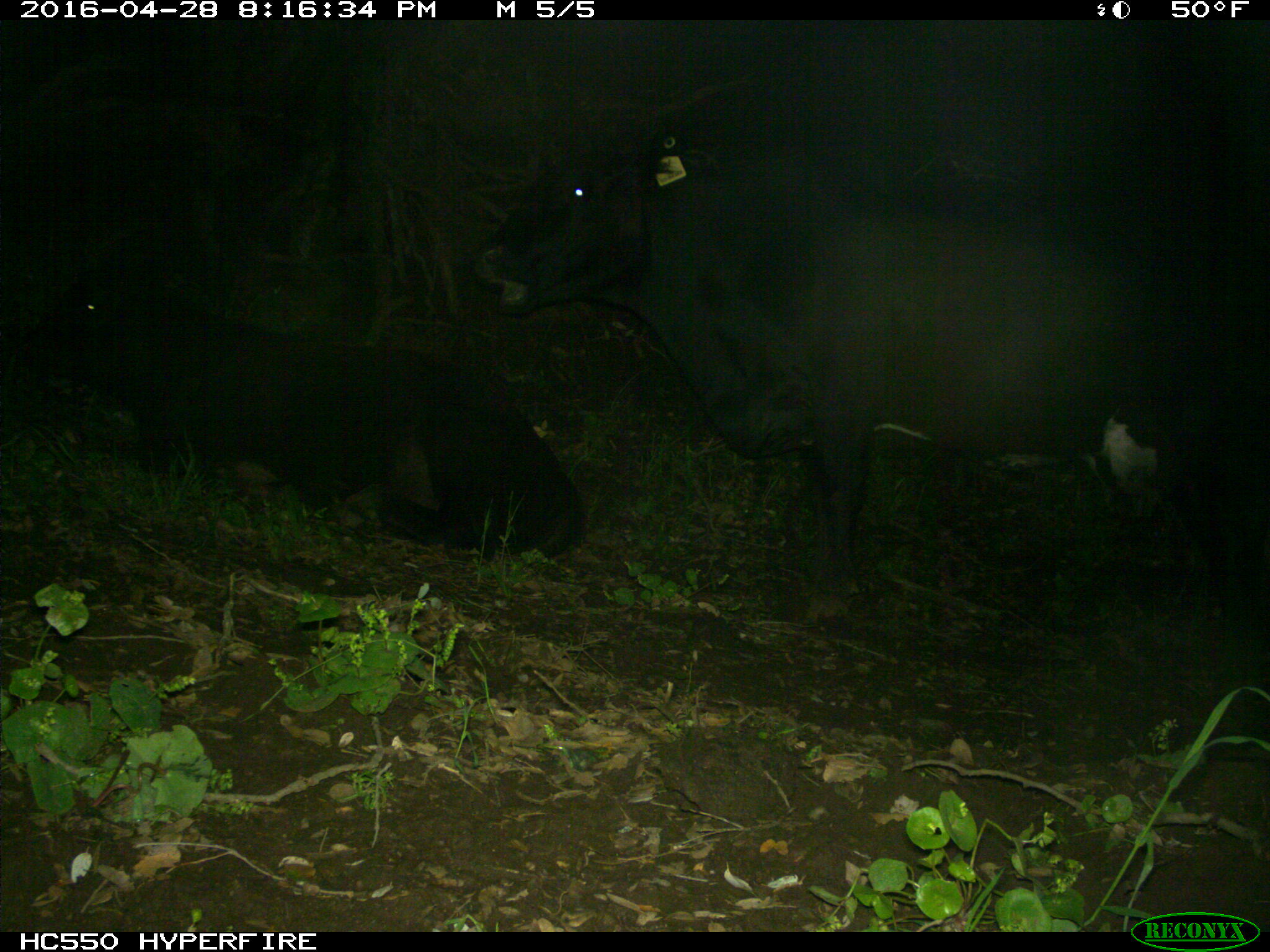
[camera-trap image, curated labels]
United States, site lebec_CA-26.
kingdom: Animalia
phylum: Chordata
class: Mammalia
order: Artiodactyla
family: Bovidae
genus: Bos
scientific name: Bos taurus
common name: domestic cow